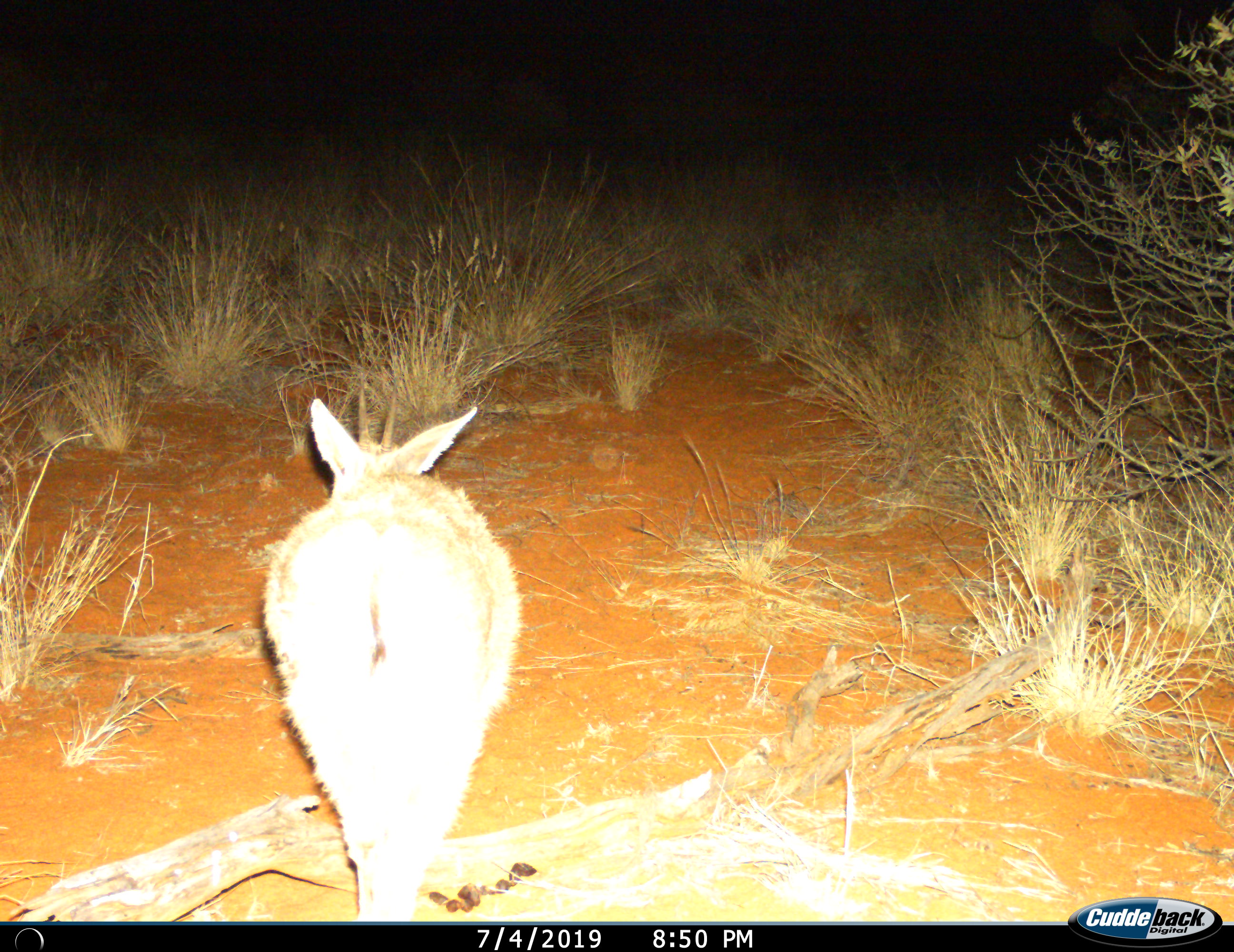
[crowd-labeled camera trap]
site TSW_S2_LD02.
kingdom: Animalia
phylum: Chordata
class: Mammalia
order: Artiodactyla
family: Bovidae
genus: Sylvicapra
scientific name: Sylvicapra grimmia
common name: common duiker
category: duikercommongrey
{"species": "duikercommongrey (common duiker) (Sylvicapra grimmia)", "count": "1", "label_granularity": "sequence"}